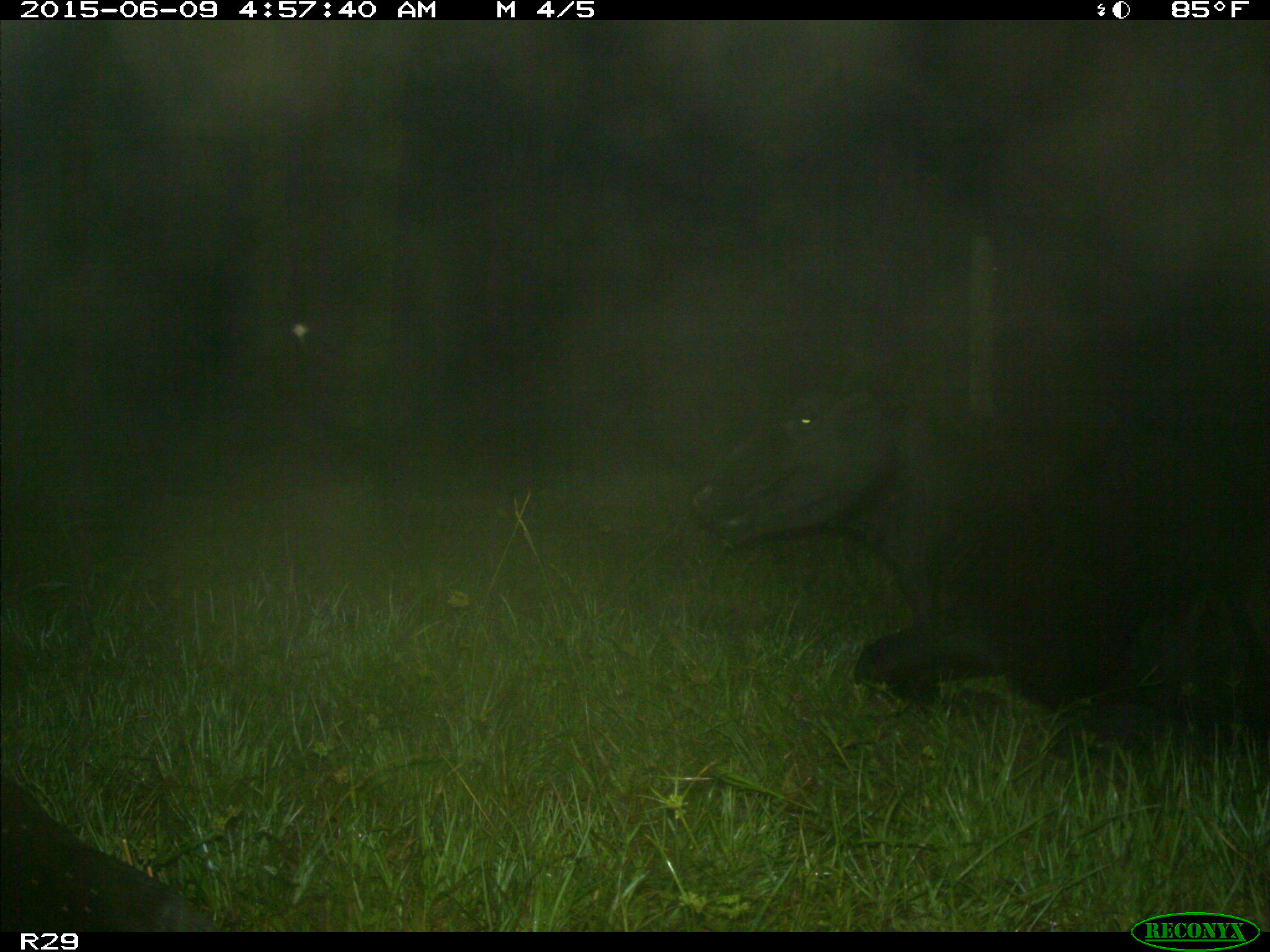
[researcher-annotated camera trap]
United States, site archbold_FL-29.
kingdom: Animalia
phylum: Chordata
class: Mammalia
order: Artiodactyla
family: Bovidae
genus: Bos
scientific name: Bos taurus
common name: domestic cow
Bos taurus (domestic cow).